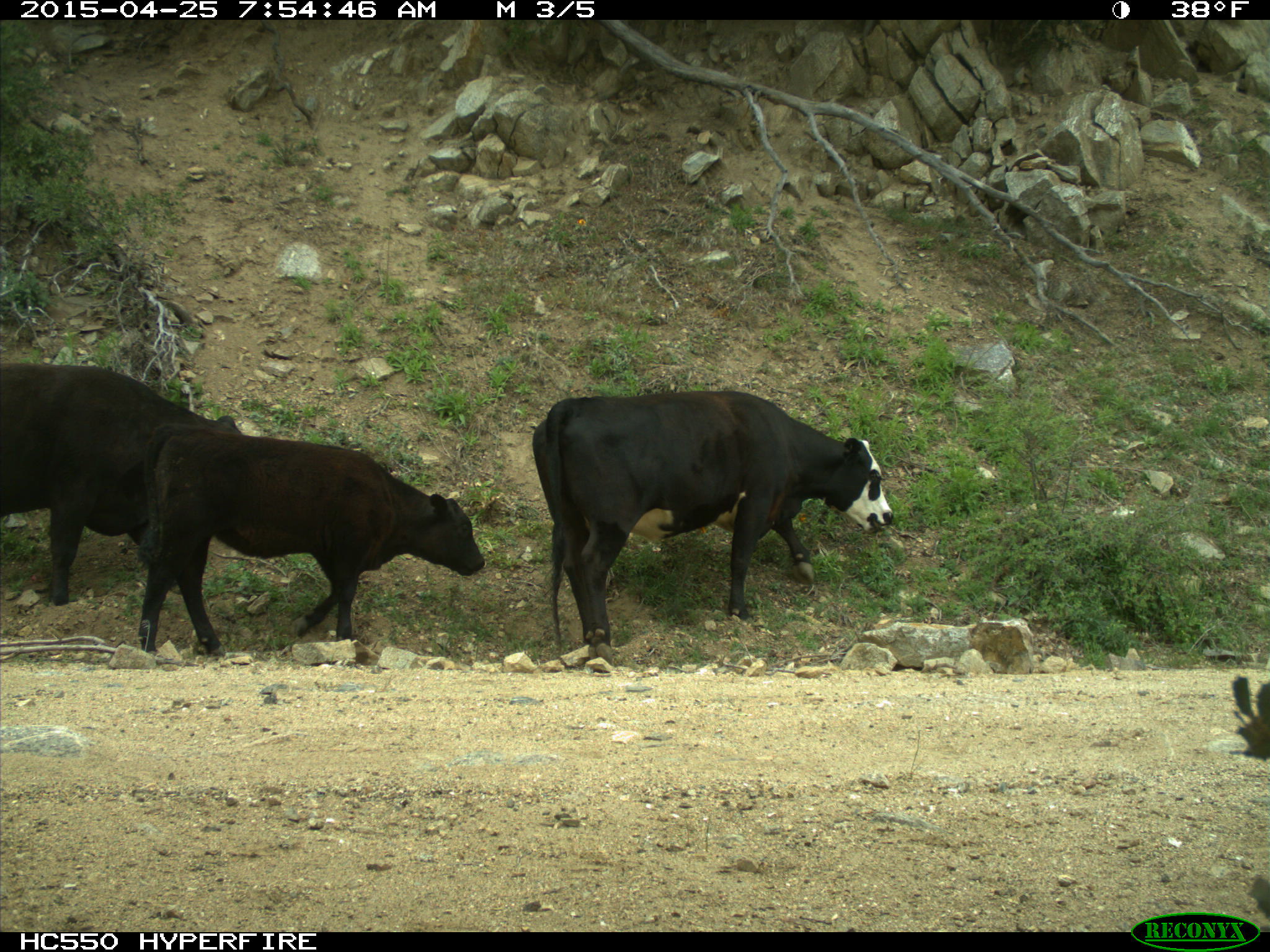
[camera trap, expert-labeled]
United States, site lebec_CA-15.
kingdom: Animalia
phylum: Chordata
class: Mammalia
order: Artiodactyla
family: Bovidae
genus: Bos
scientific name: Bos taurus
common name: domestic cow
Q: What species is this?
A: Bos taurus (domestic cow).